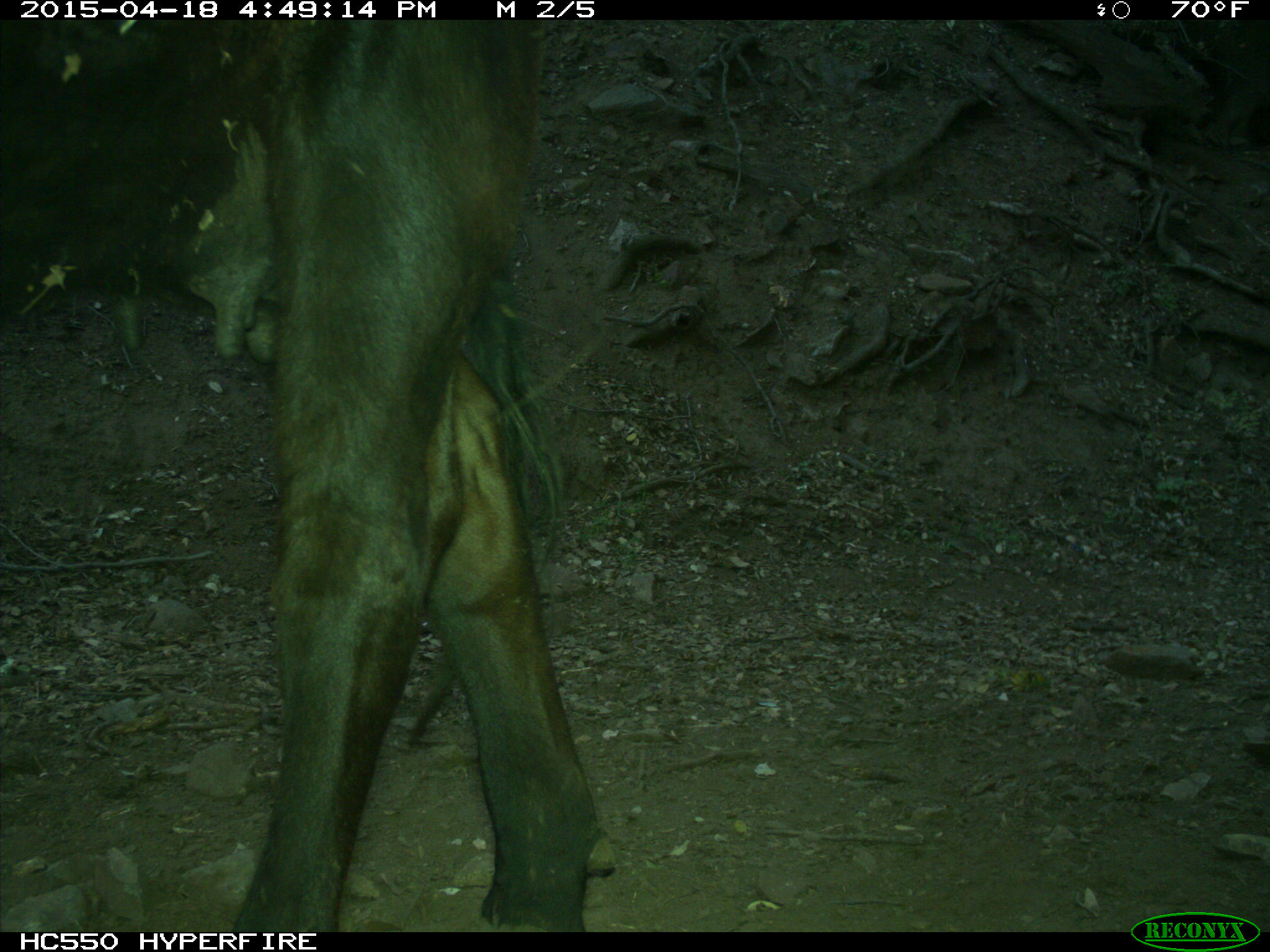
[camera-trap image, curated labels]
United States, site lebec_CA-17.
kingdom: Animalia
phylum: Chordata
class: Mammalia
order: Artiodactyla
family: Bovidae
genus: Bos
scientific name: Bos taurus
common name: domestic cow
Bos taurus (domestic cow).